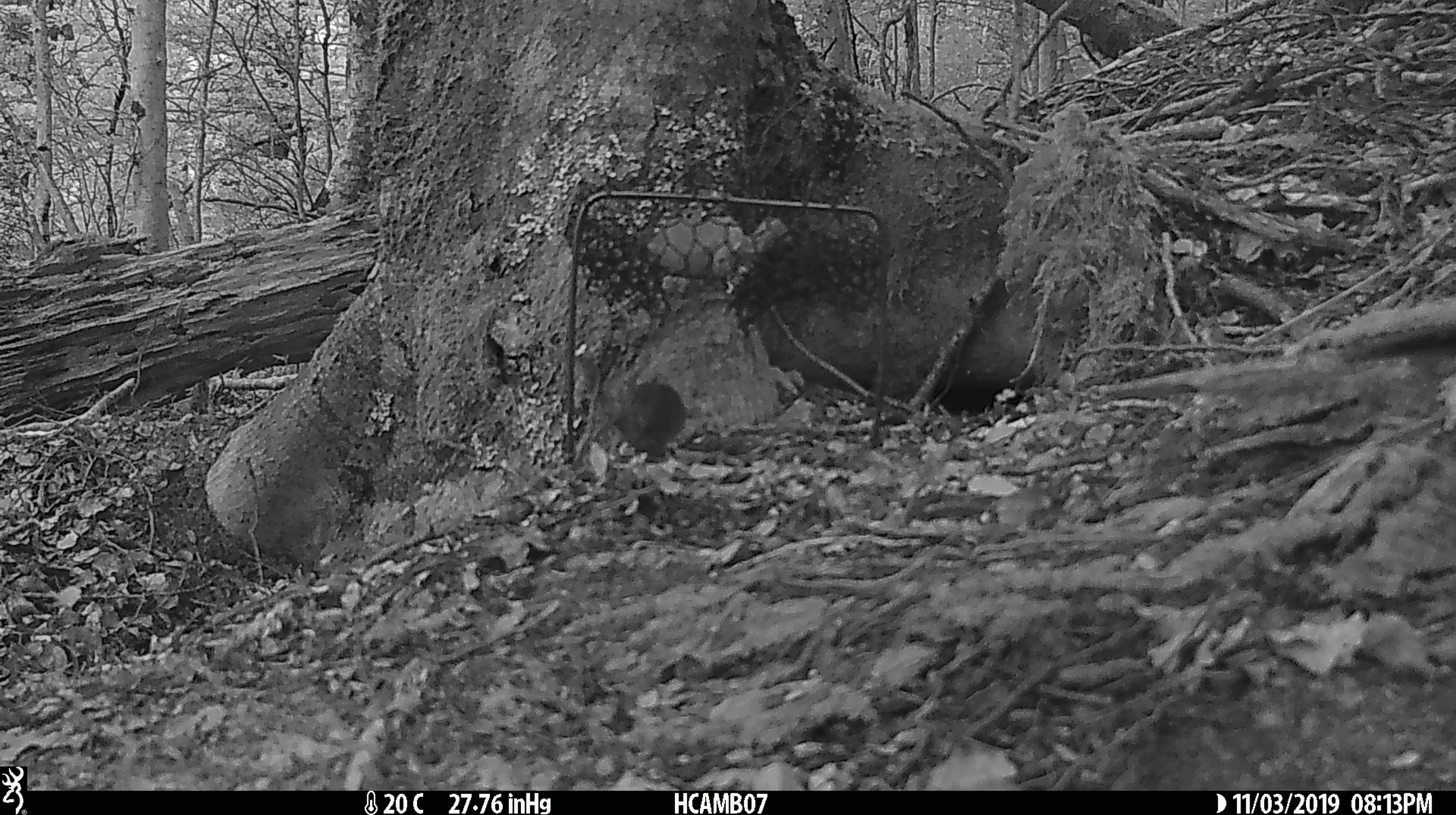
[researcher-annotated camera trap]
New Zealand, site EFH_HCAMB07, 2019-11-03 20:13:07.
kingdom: Animalia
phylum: Chordata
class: Mammalia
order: Rodentia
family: Muridae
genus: Mus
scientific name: Mus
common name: mouse